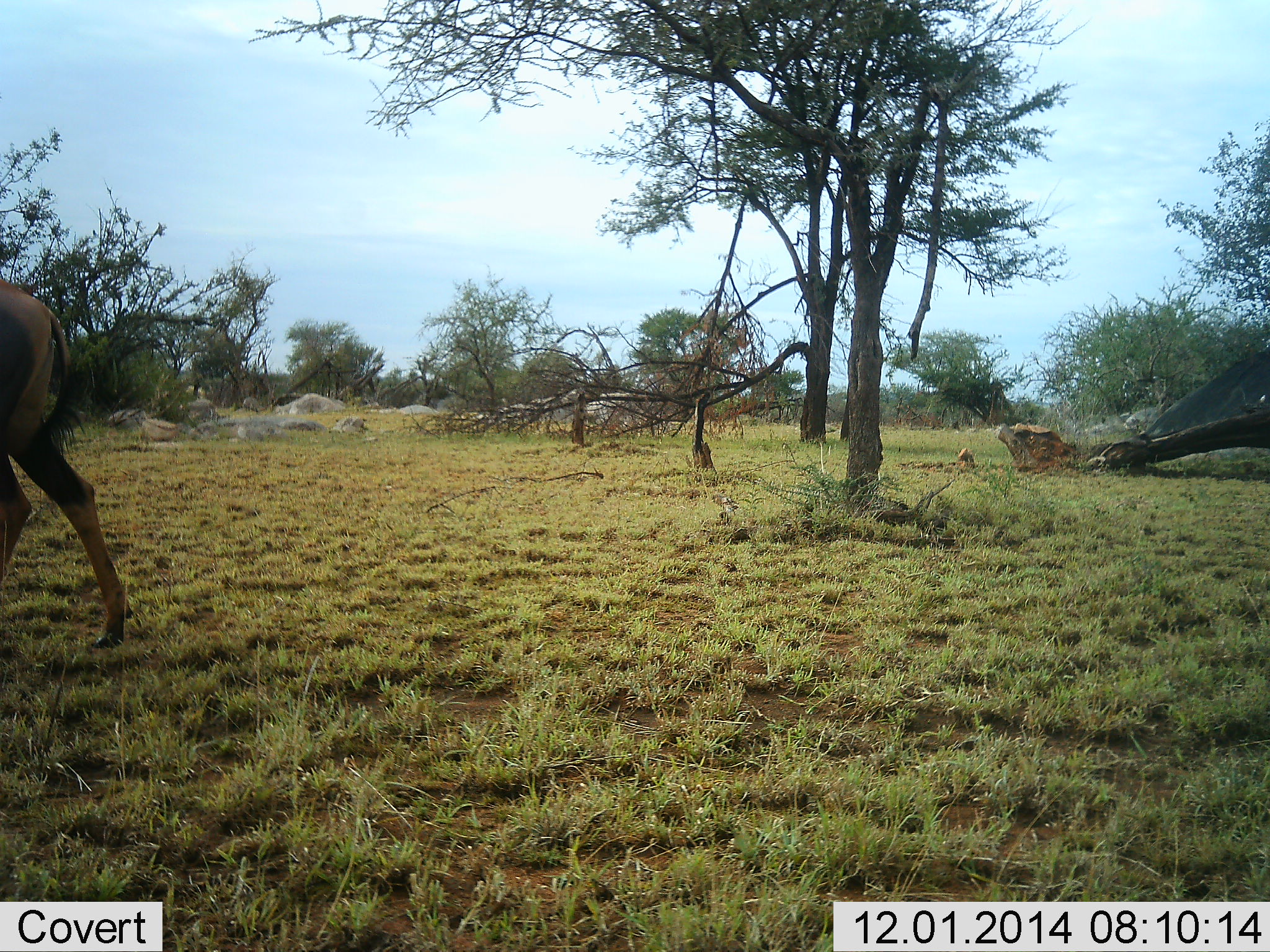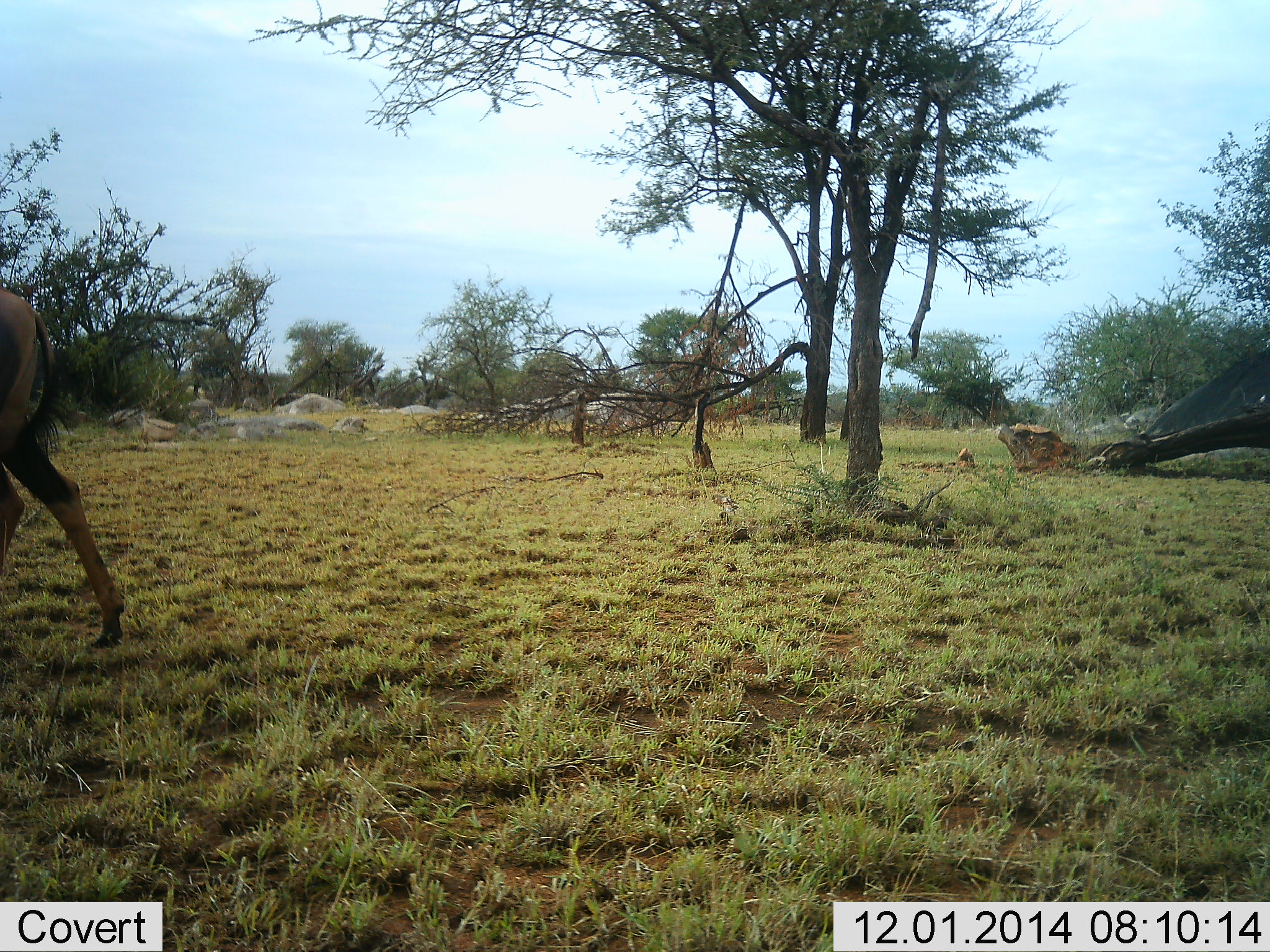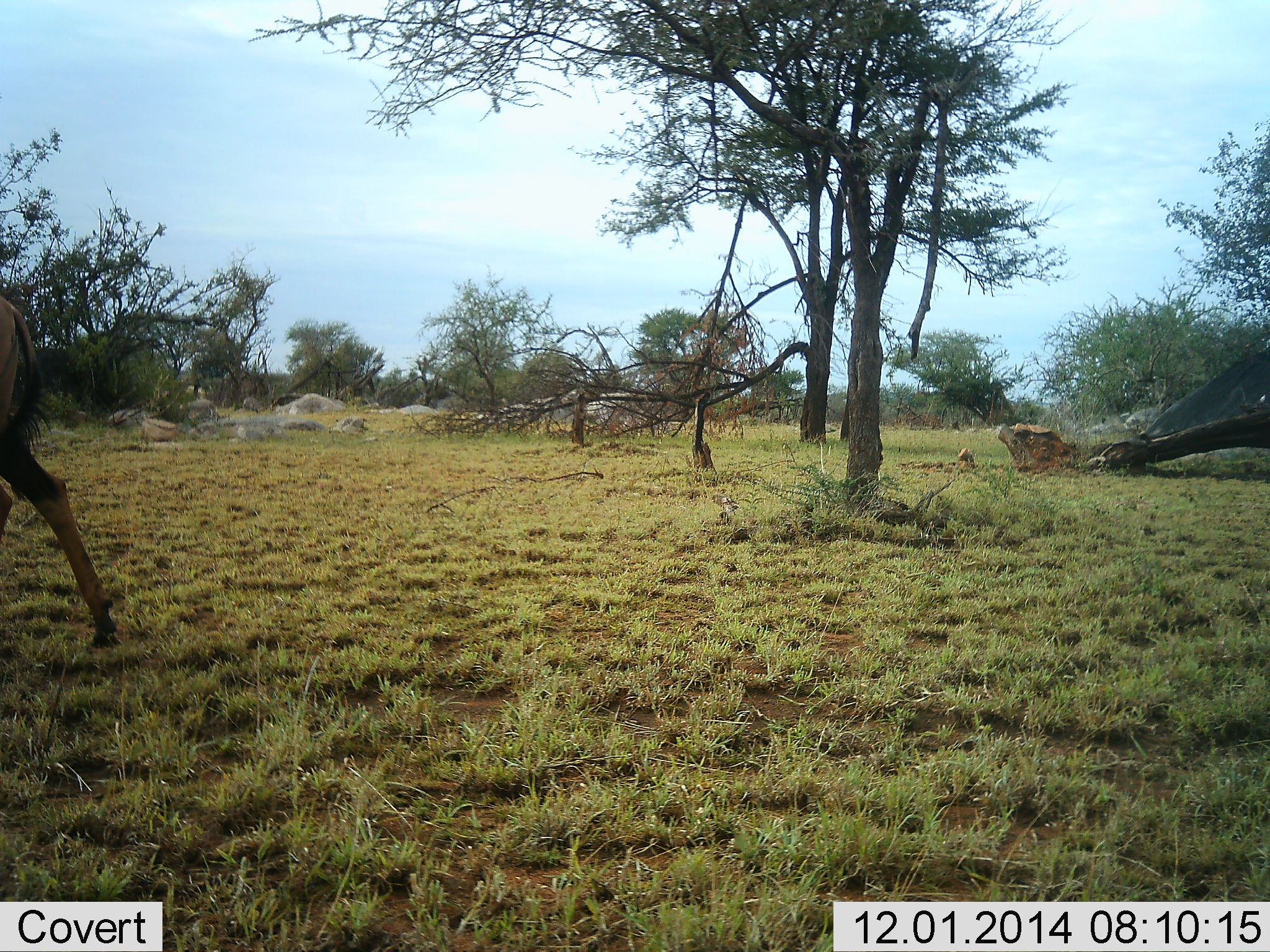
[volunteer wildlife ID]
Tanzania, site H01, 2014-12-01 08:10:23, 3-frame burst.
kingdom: Animalia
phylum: Chordata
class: Mammalia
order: Artiodactyla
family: Bovidae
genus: Damaliscus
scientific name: Damaliscus lunatus jimela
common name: topi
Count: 1.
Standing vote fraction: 20%.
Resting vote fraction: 0%.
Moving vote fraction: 80%.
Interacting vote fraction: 0%.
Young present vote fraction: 0%.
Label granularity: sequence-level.